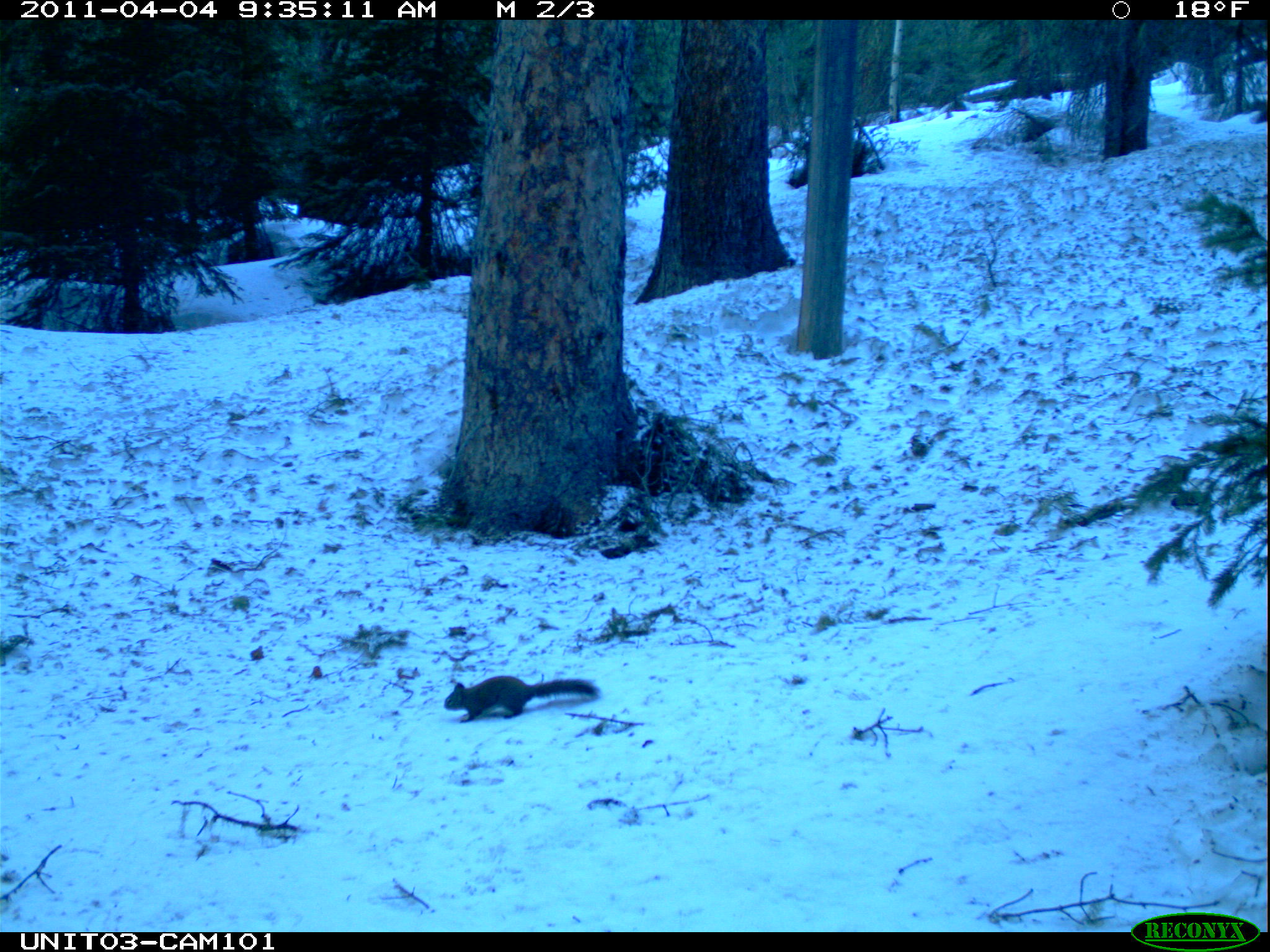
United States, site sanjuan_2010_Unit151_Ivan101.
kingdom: Animalia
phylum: Chordata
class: Mammalia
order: Rodentia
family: Sciuridae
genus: Tamiasciurus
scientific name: Tamiasciurus hudsonicus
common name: american red squirrel